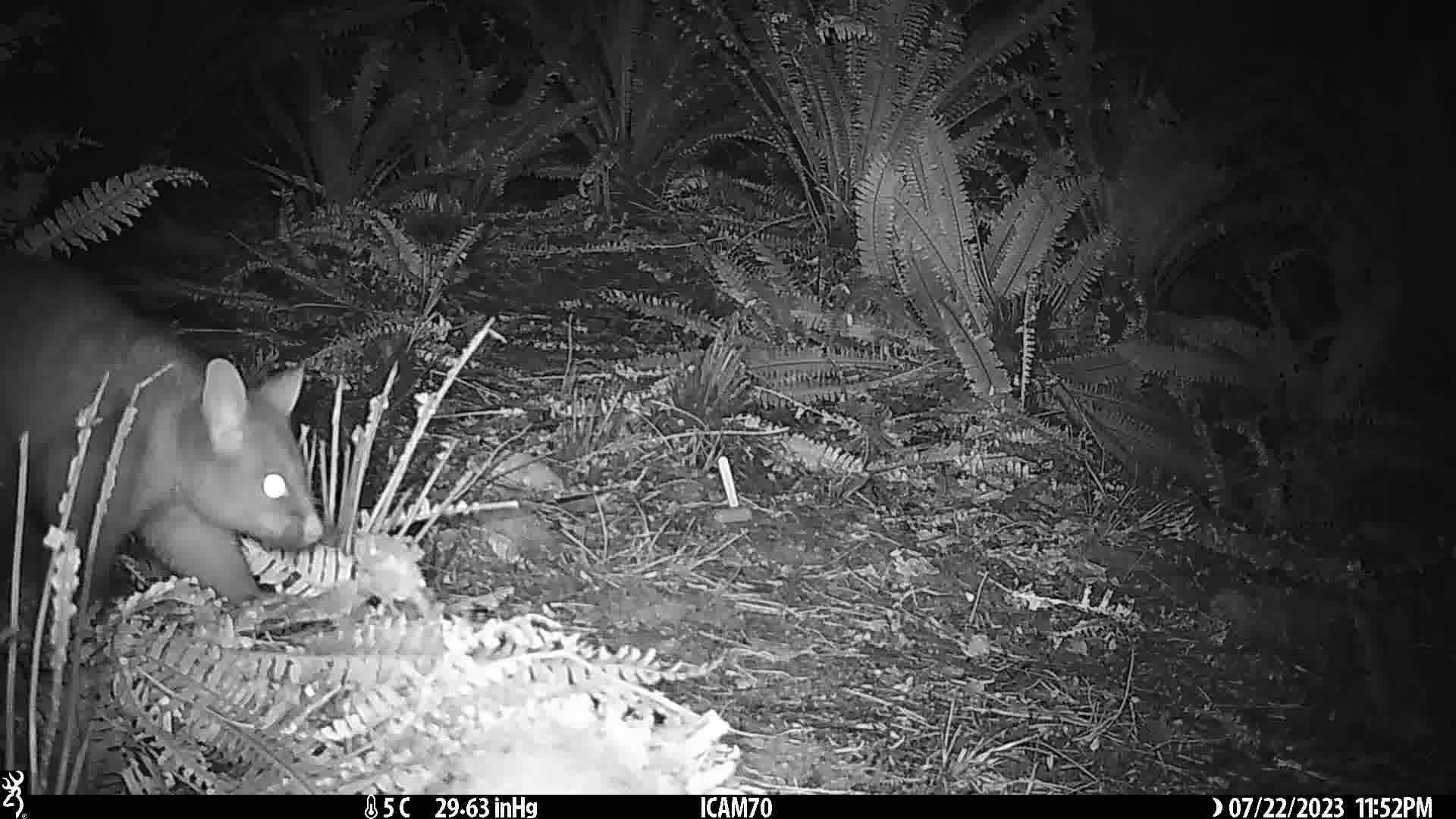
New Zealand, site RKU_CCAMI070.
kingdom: Animalia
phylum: Chordata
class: Mammalia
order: Diprotodontia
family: Phalangeridae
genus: Trichosurus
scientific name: Trichosurus vulpecula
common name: common brushtail possum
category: possum